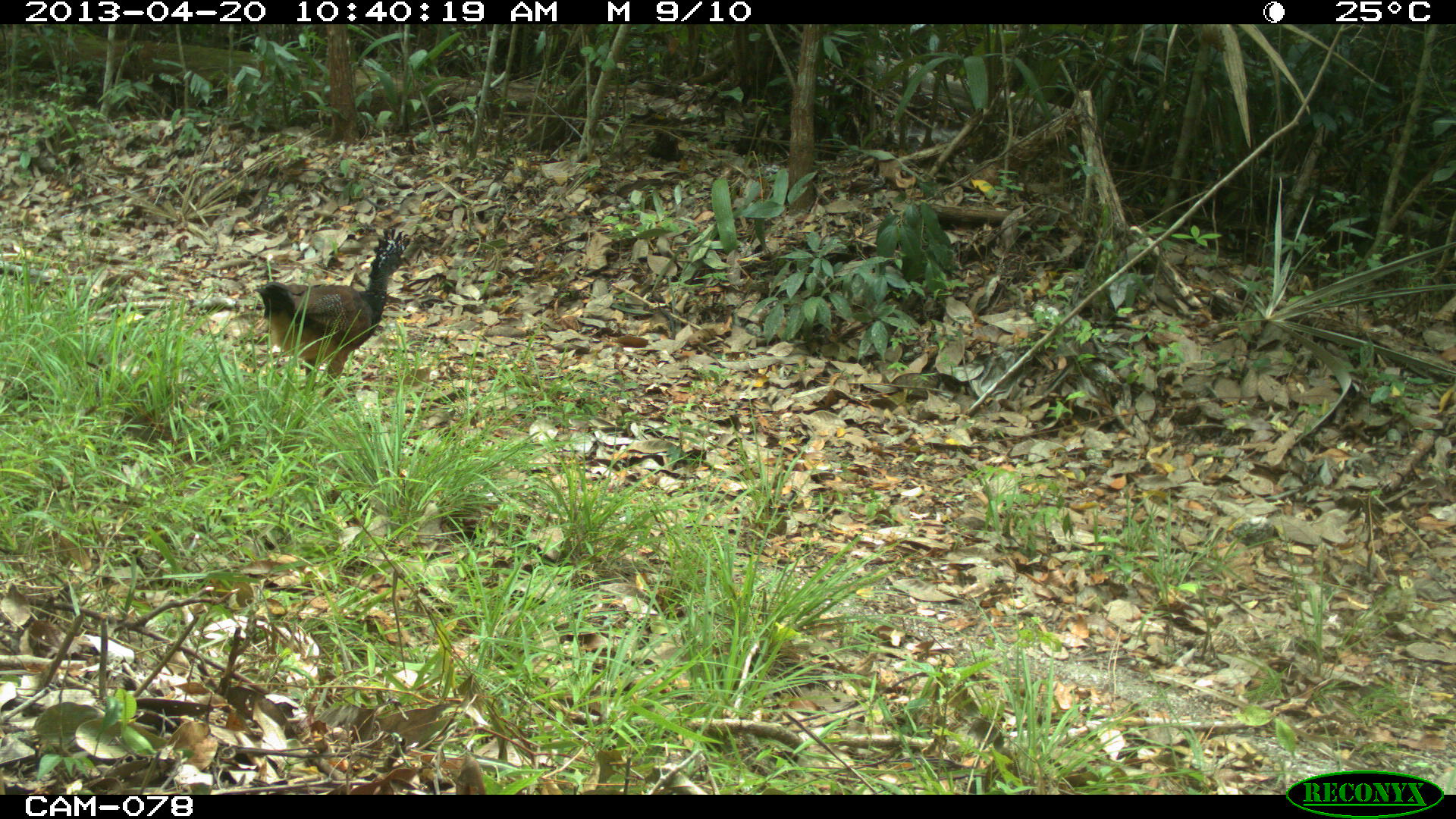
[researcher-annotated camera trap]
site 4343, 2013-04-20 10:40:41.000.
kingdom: Animalia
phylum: Chordata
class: Aves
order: Galliformes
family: Cracidae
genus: Crax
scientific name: Crax rubra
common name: great curassow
Crax rubra (great curassow), count 2.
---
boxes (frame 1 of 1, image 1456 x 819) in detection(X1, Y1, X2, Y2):
crax rubra: detection(251, 225, 411, 399)